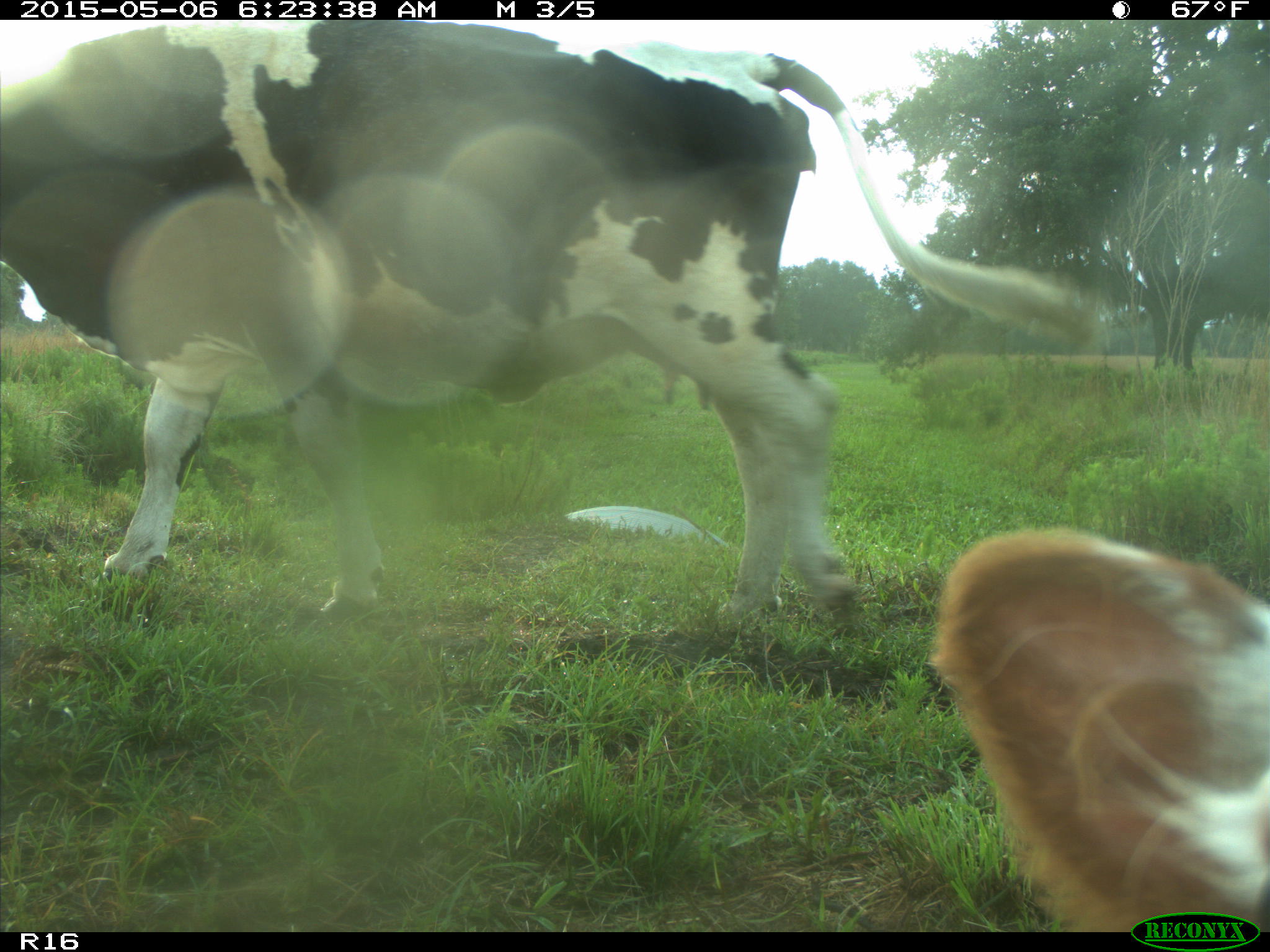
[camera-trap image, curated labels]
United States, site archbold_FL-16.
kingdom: Animalia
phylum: Chordata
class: Mammalia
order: Artiodactyla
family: Bovidae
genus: Bos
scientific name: Bos taurus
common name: domestic cow